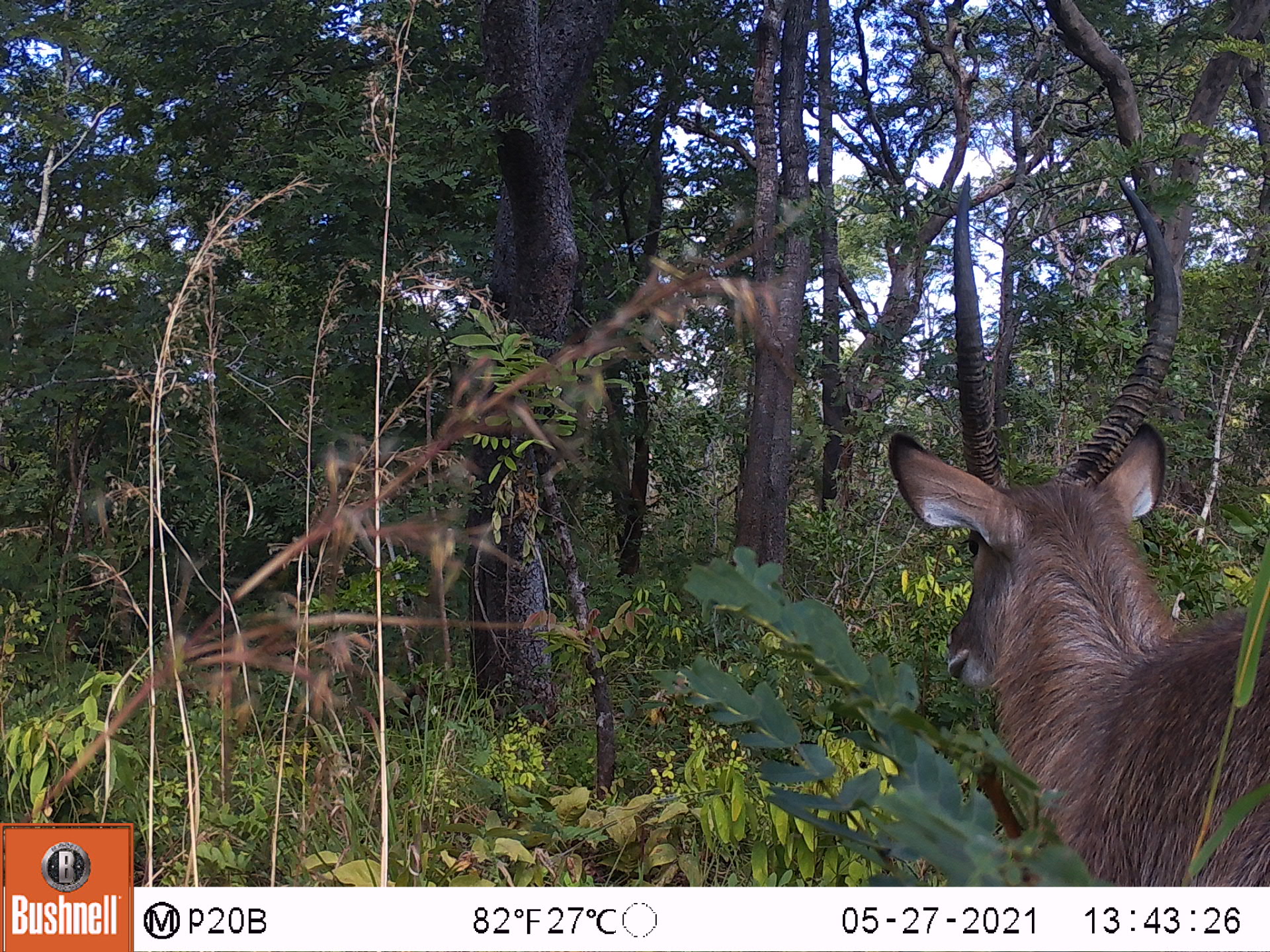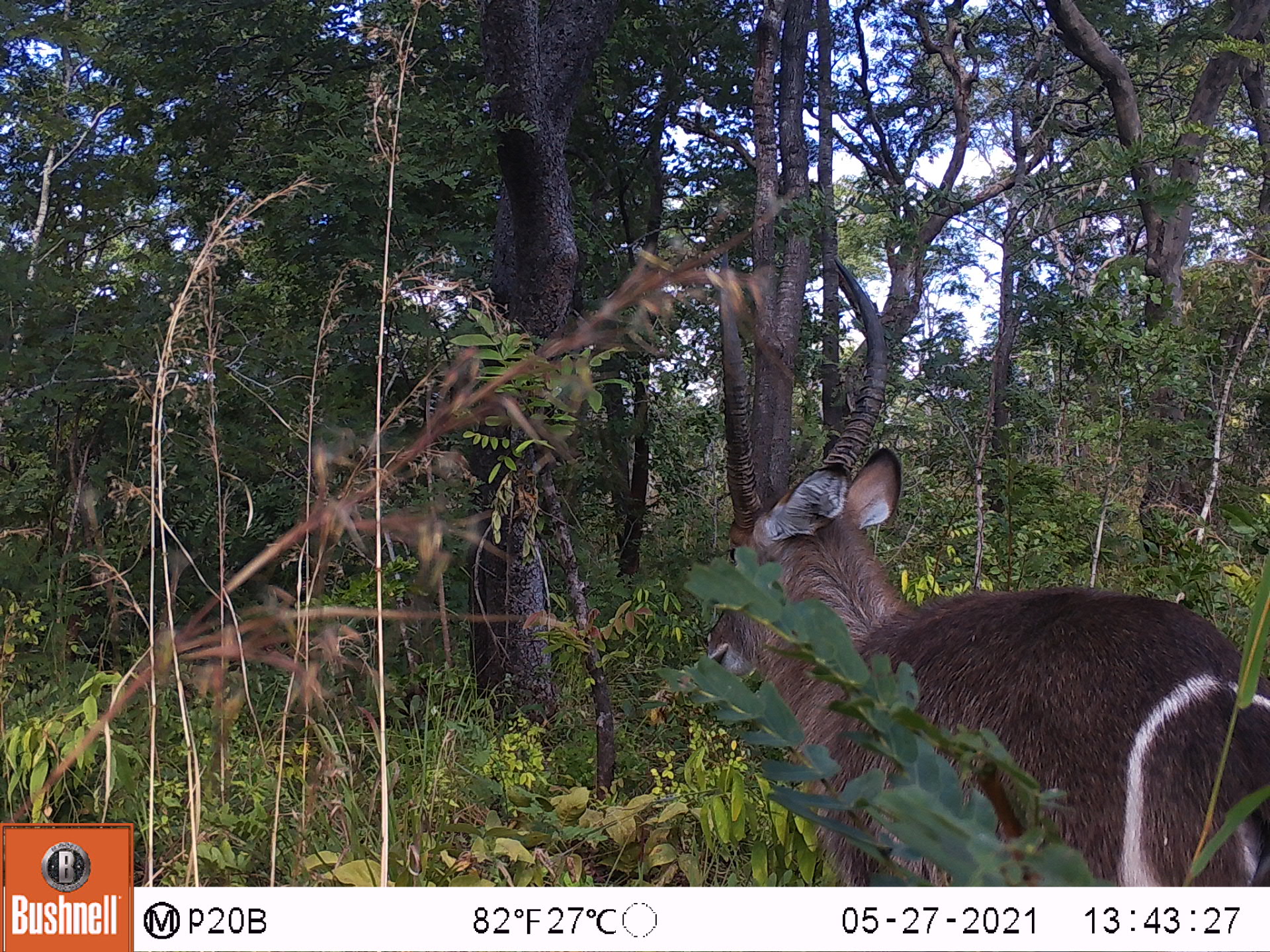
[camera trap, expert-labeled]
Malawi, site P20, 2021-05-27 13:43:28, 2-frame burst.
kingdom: Animalia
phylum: Chordata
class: Mammalia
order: Artiodactyla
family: Bovidae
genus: Kobus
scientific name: Kobus ellipsiprymnus ellipsiprymnus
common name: common waterbuck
Common waterbuck (Kobus ellipsiprymnus ellipsiprymnus), count 1.